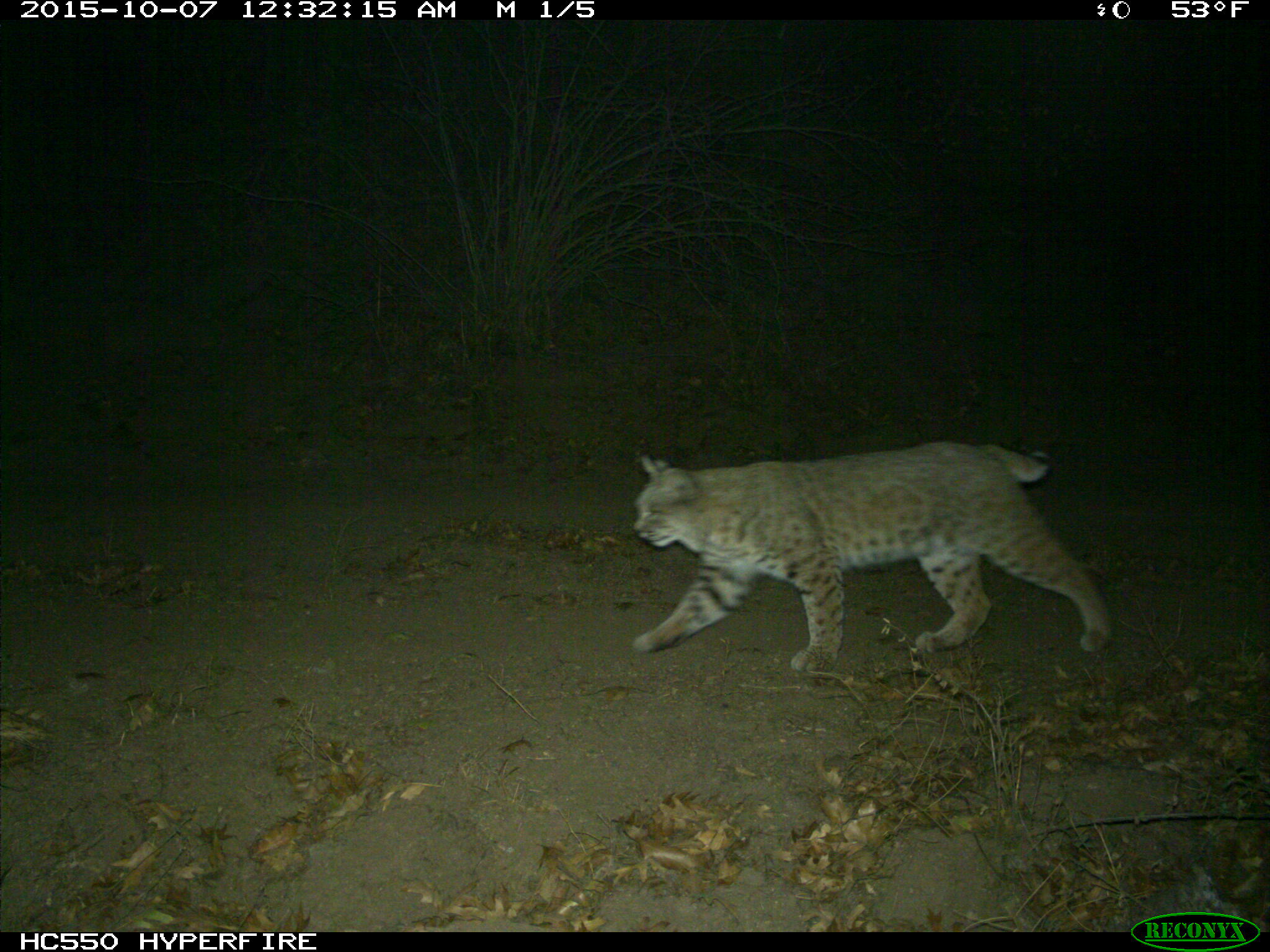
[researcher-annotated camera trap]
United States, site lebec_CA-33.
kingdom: Animalia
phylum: Chordata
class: Mammalia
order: Carnivora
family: Felidae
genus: Lynx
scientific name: Lynx rufus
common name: bobcat